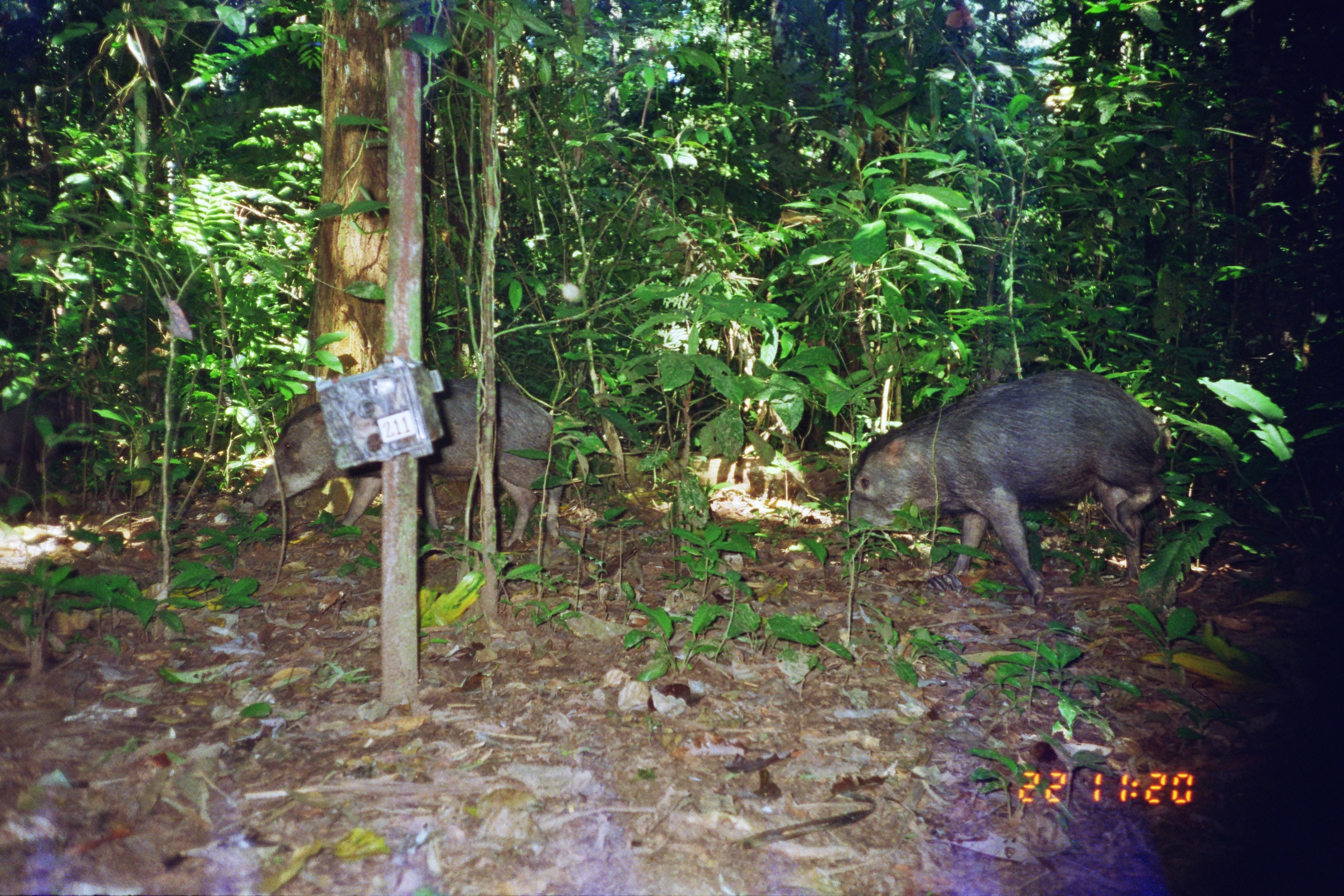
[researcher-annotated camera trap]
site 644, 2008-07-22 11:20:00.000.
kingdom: Animalia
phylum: Chordata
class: Mammalia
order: Artiodactyla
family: Tayassuidae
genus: Tayassu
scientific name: Tayassu pecari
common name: white-lipped peccary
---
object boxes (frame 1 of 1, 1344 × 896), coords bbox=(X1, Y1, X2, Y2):
tayassu pecari: bbox=(833, 368, 1171, 605); bbox=(252, 368, 564, 547)